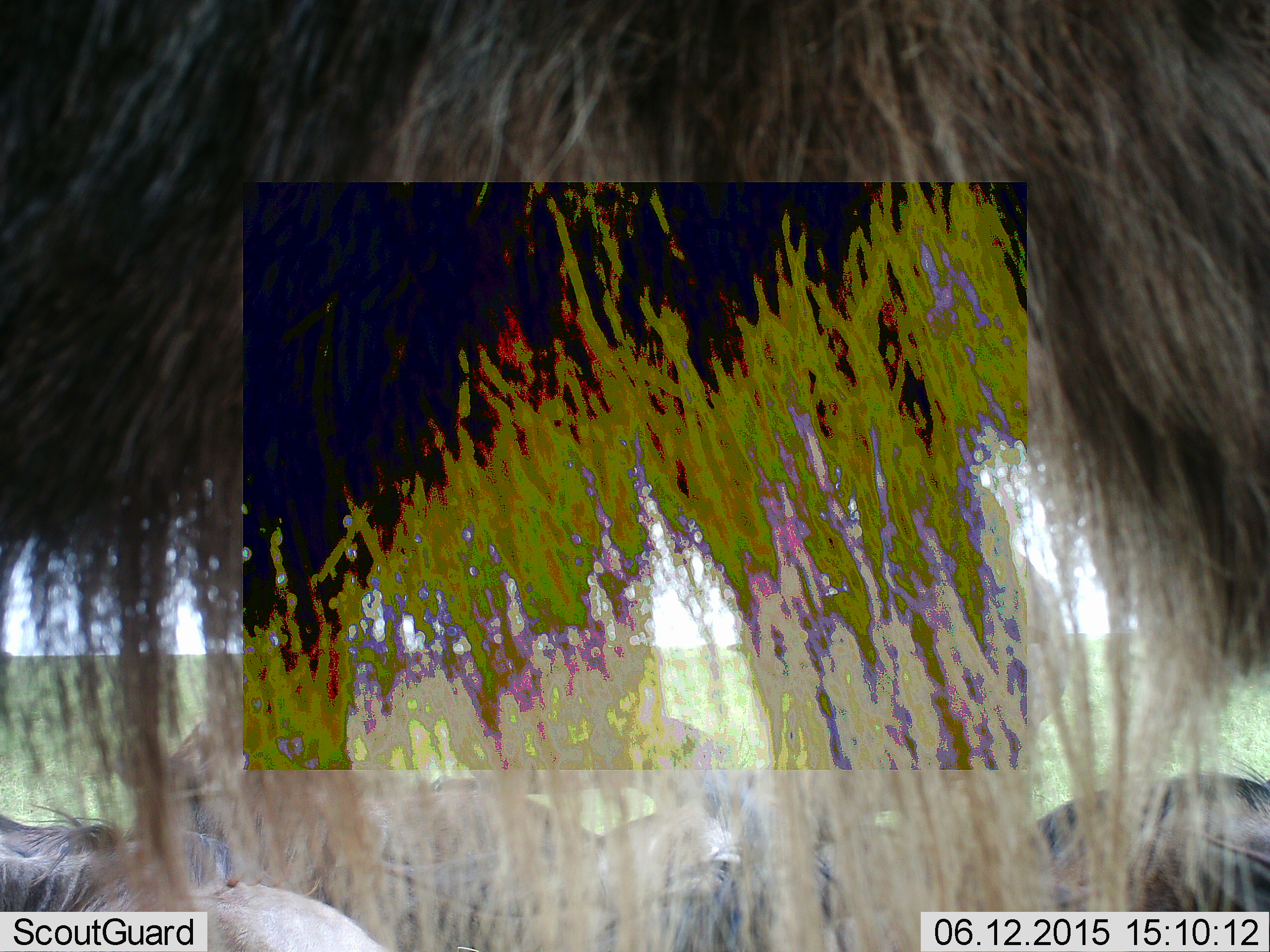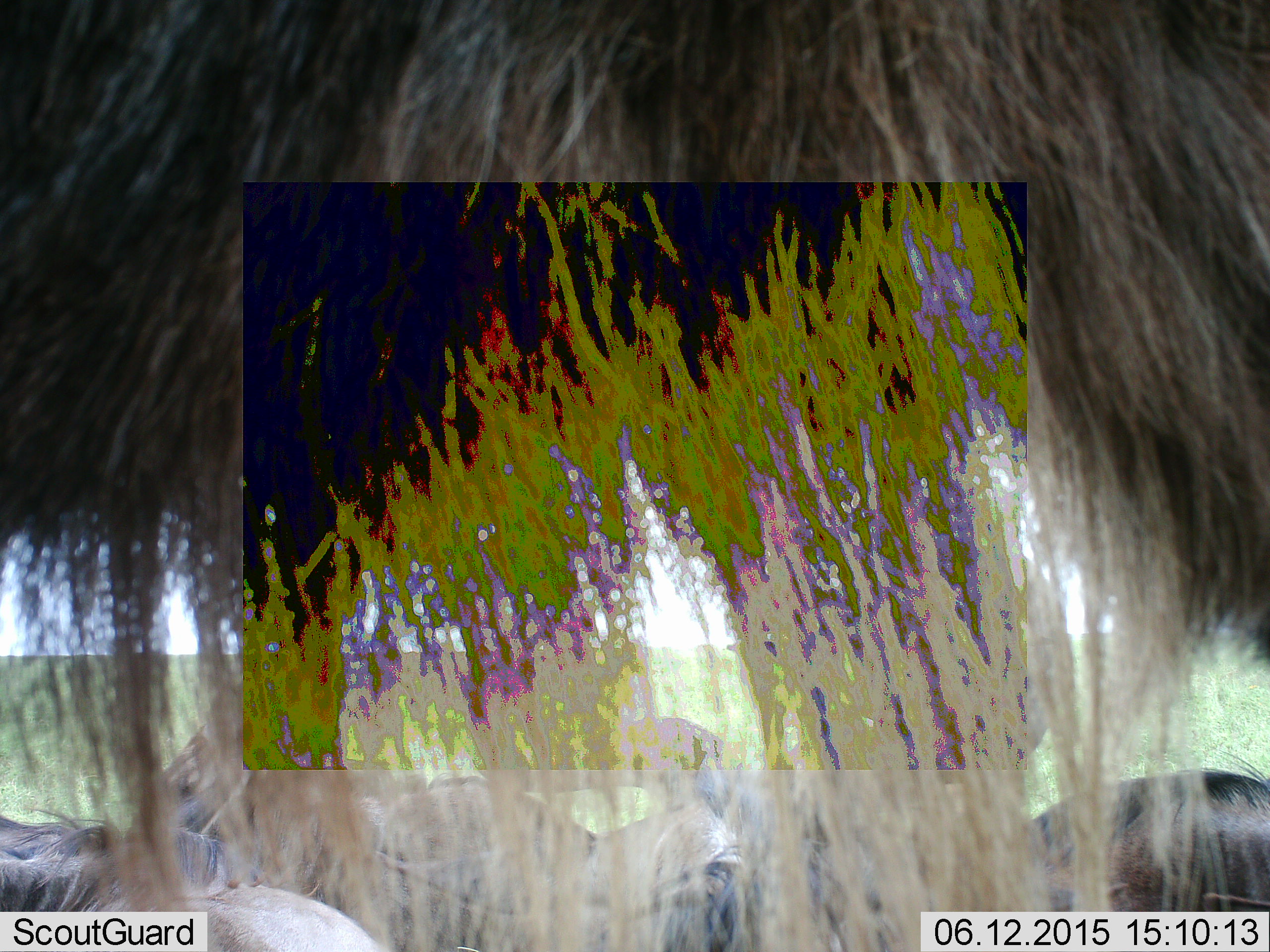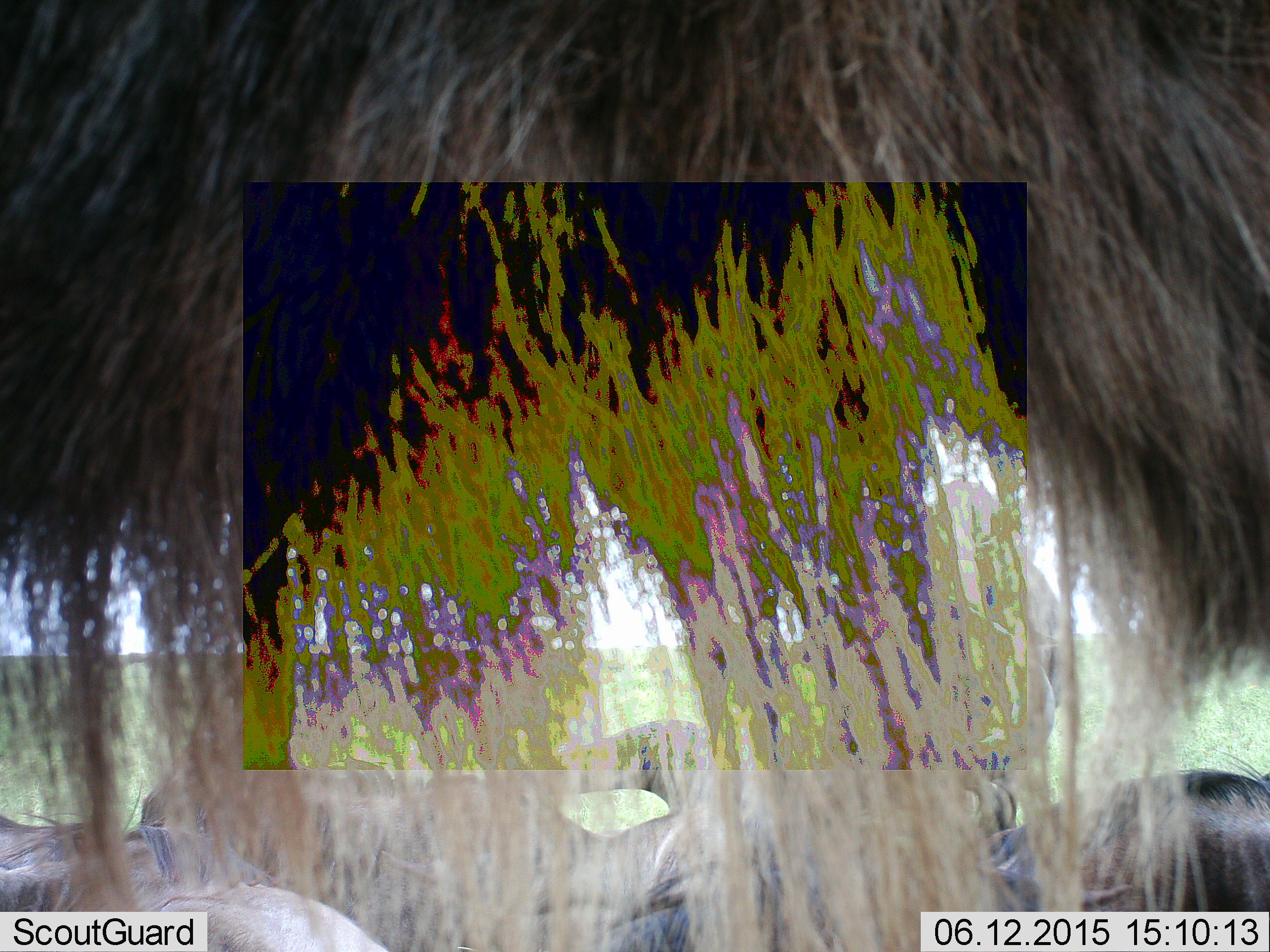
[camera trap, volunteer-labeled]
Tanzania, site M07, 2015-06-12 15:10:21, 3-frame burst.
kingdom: Animalia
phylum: Chordata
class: Mammalia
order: Artiodactyla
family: Bovidae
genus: Connochaetes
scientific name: Connochaetes taurinus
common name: blue wildebeest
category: wildebeest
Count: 5.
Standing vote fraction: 90%.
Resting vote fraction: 80%.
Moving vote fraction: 0%.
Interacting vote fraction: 0%.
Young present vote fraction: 0%.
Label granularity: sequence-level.